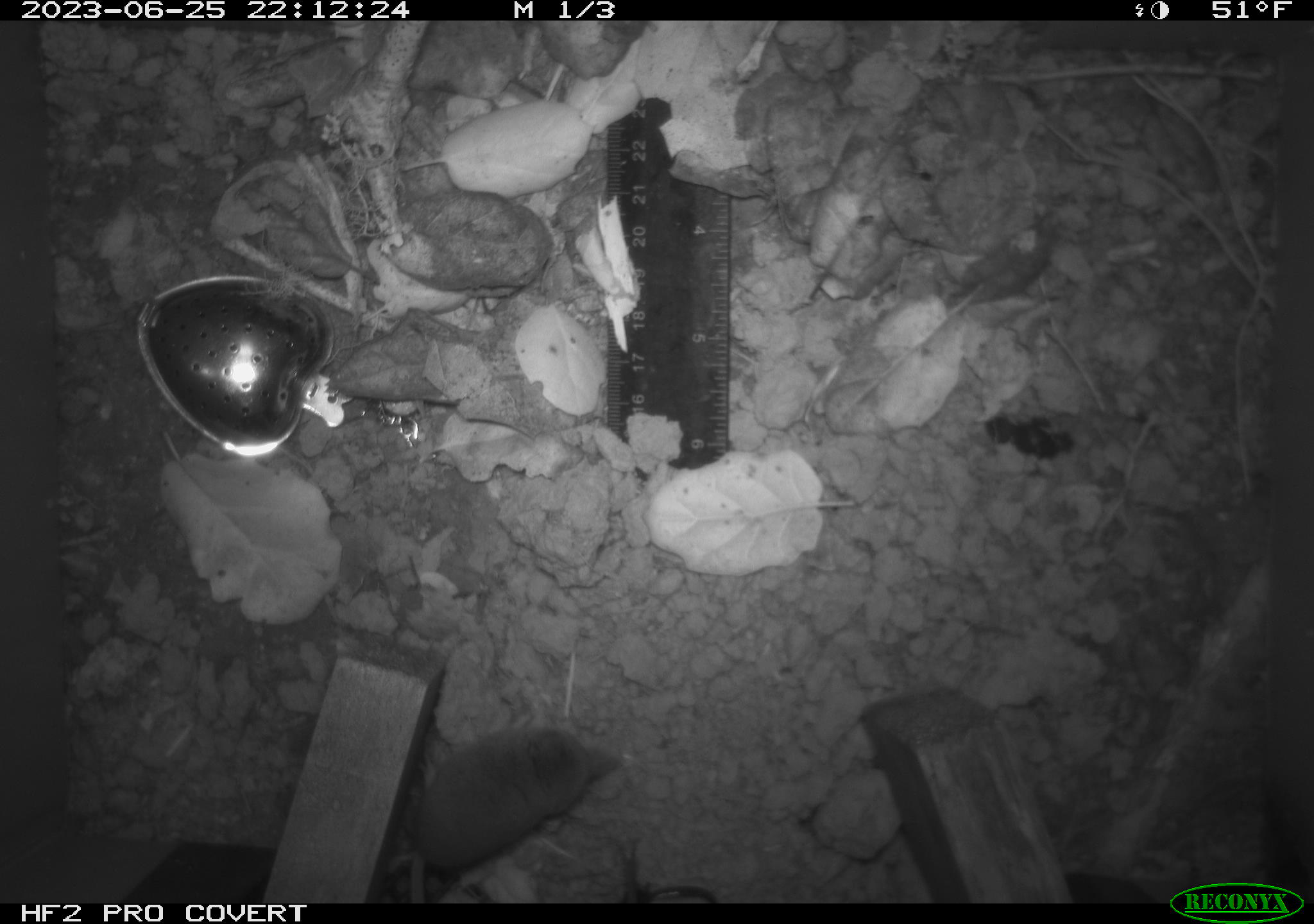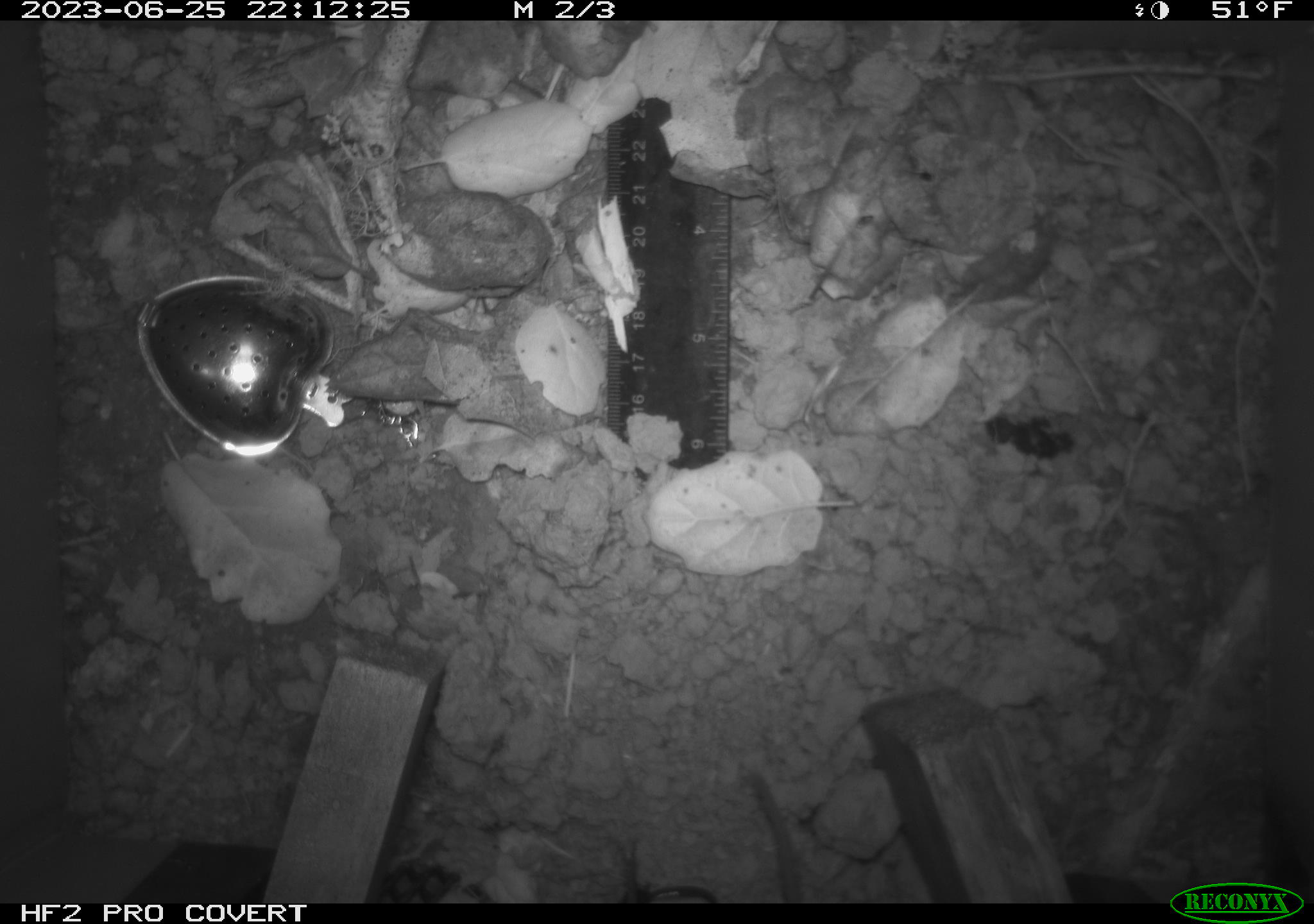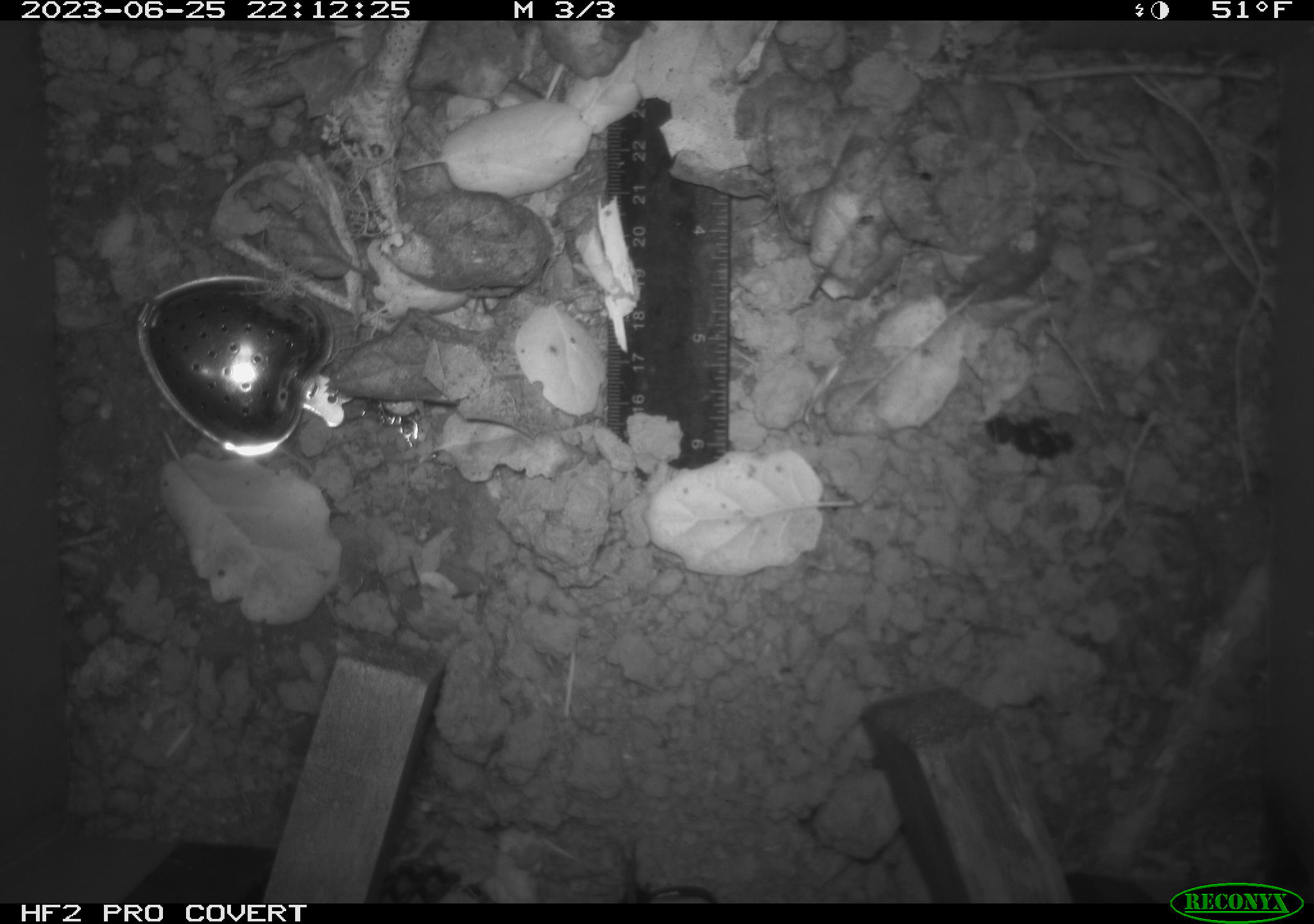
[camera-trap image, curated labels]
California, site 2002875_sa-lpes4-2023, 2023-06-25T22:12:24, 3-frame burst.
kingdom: Animalia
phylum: Chordata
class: Mammalia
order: Eulipotyphla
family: Soricidae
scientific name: Soricidae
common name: shrews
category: soricidae family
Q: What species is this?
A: Soricidae family (shrews) (Soricidae).